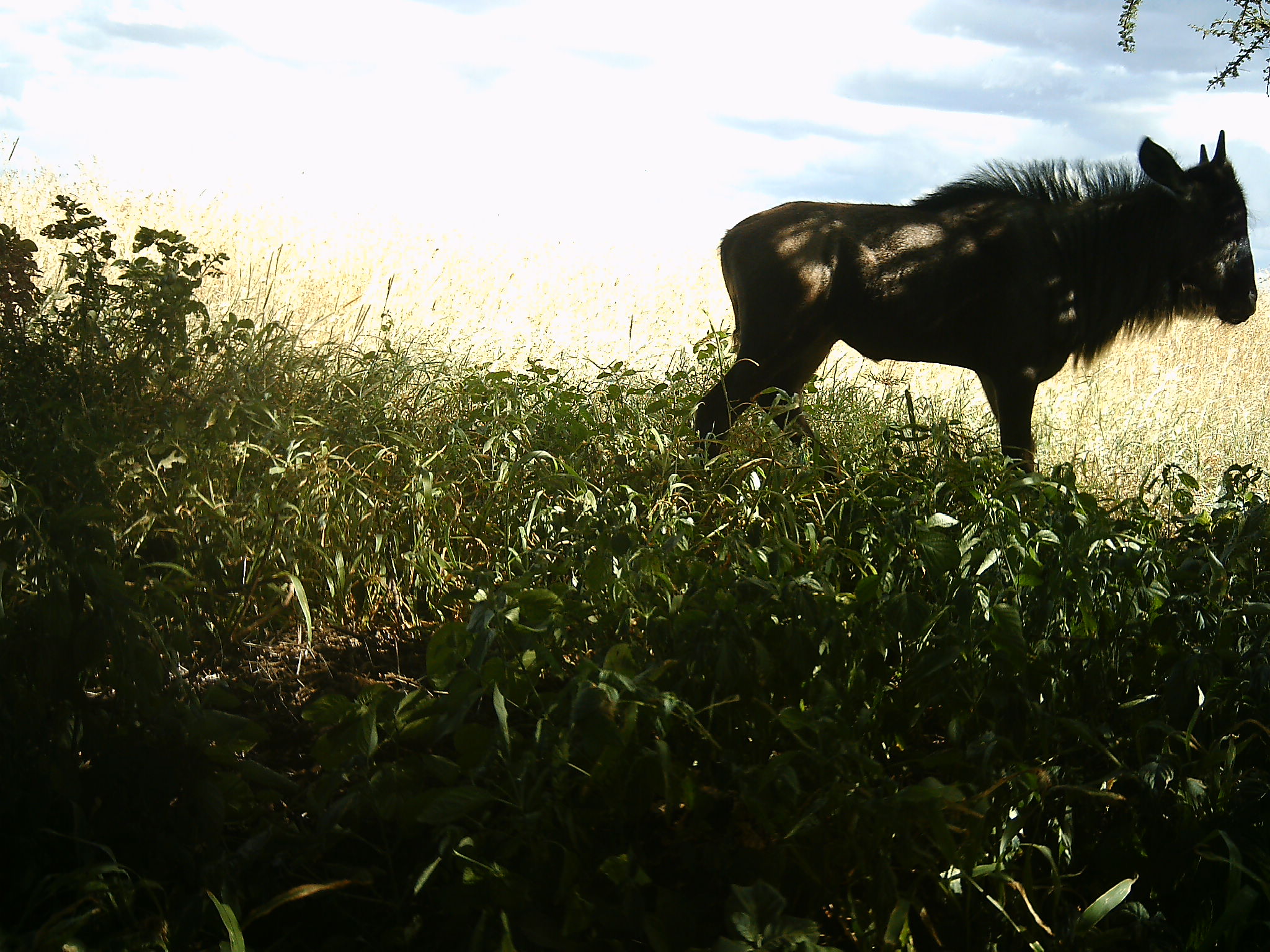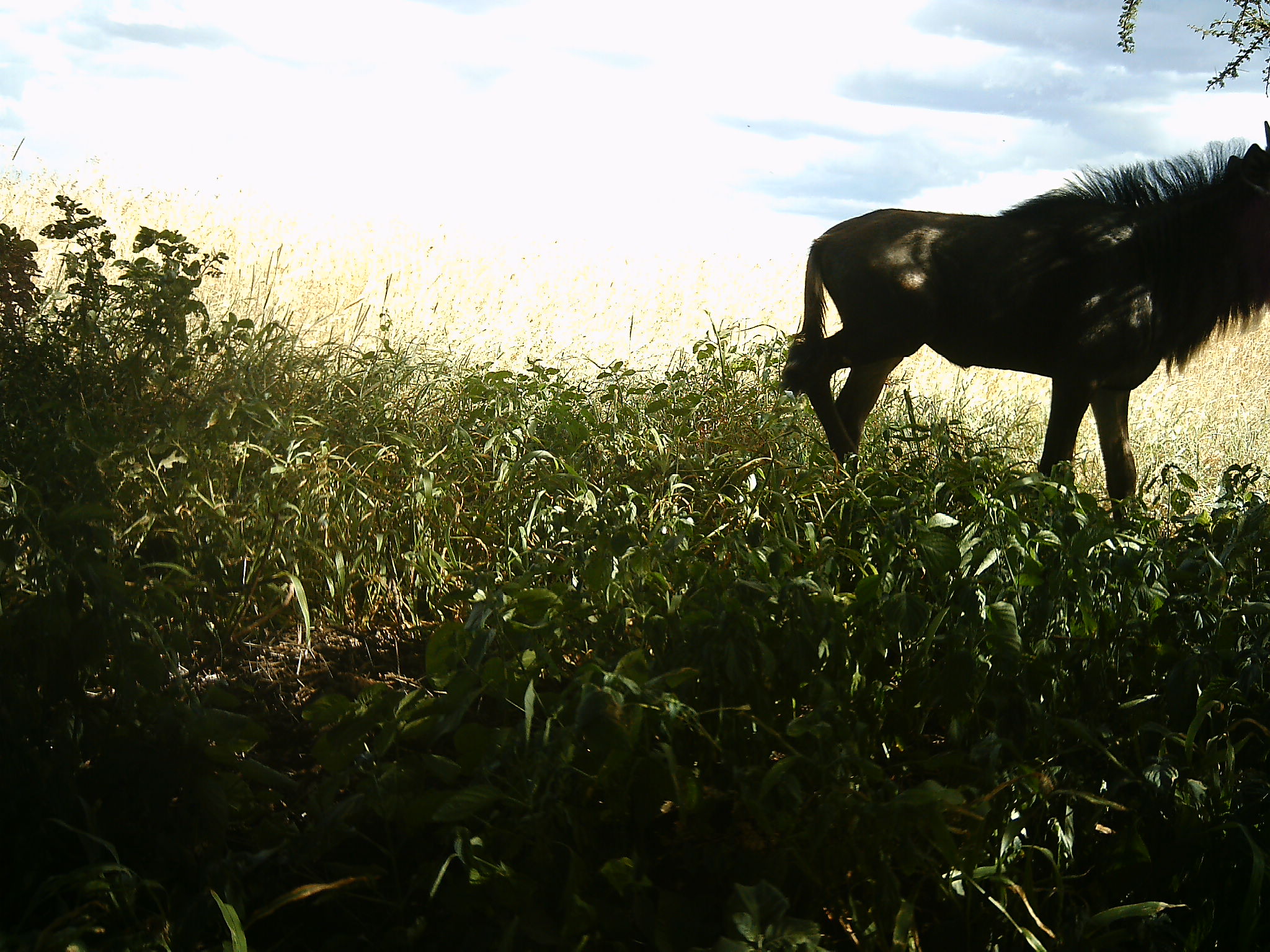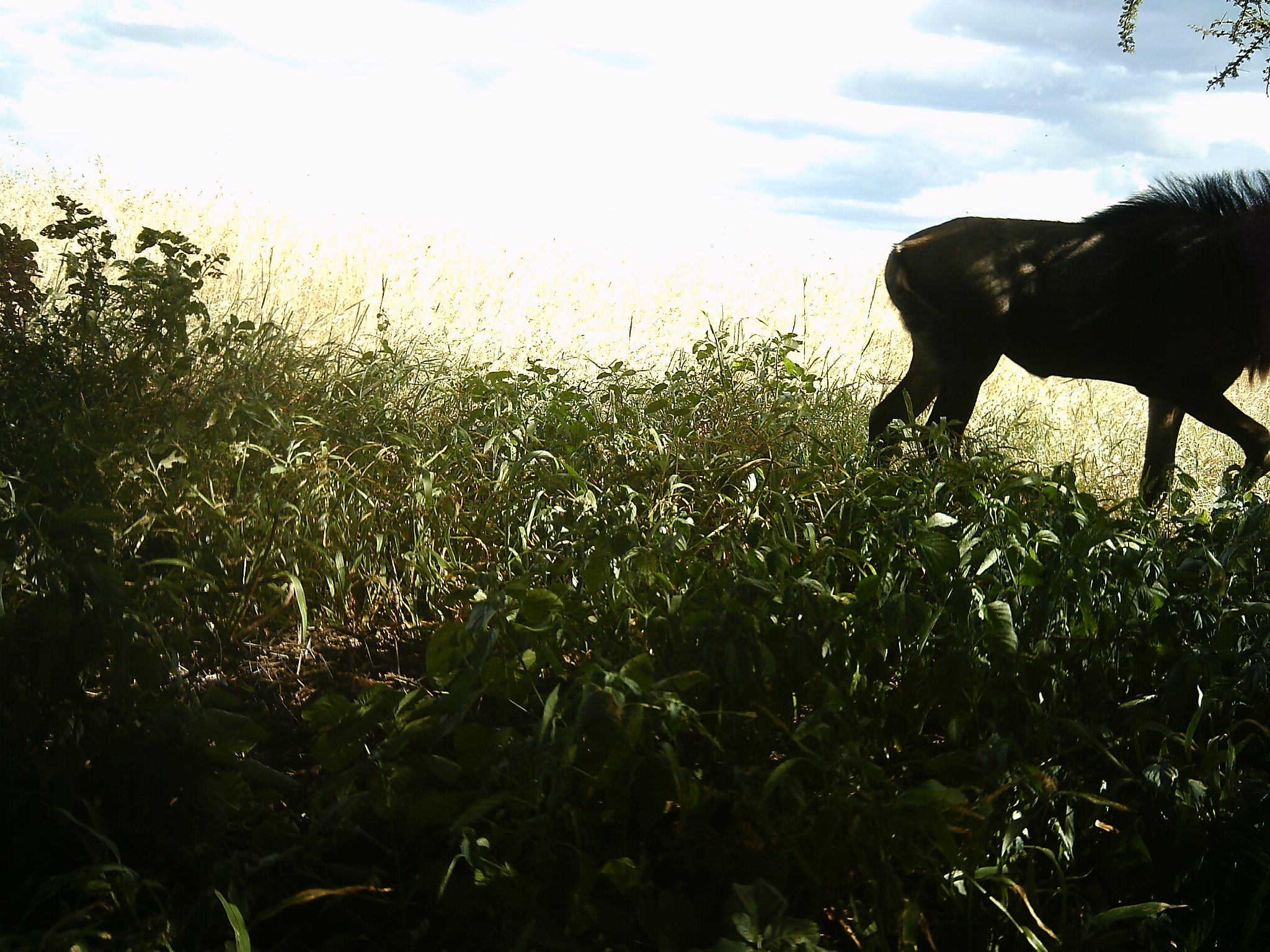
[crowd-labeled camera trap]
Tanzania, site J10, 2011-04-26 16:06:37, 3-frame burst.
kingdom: Animalia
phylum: Chordata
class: Mammalia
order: Artiodactyla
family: Bovidae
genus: Connochaetes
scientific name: Connochaetes taurinus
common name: blue wildebeest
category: wildebeest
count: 1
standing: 30%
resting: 0%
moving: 70%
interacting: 0%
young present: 30%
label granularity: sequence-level